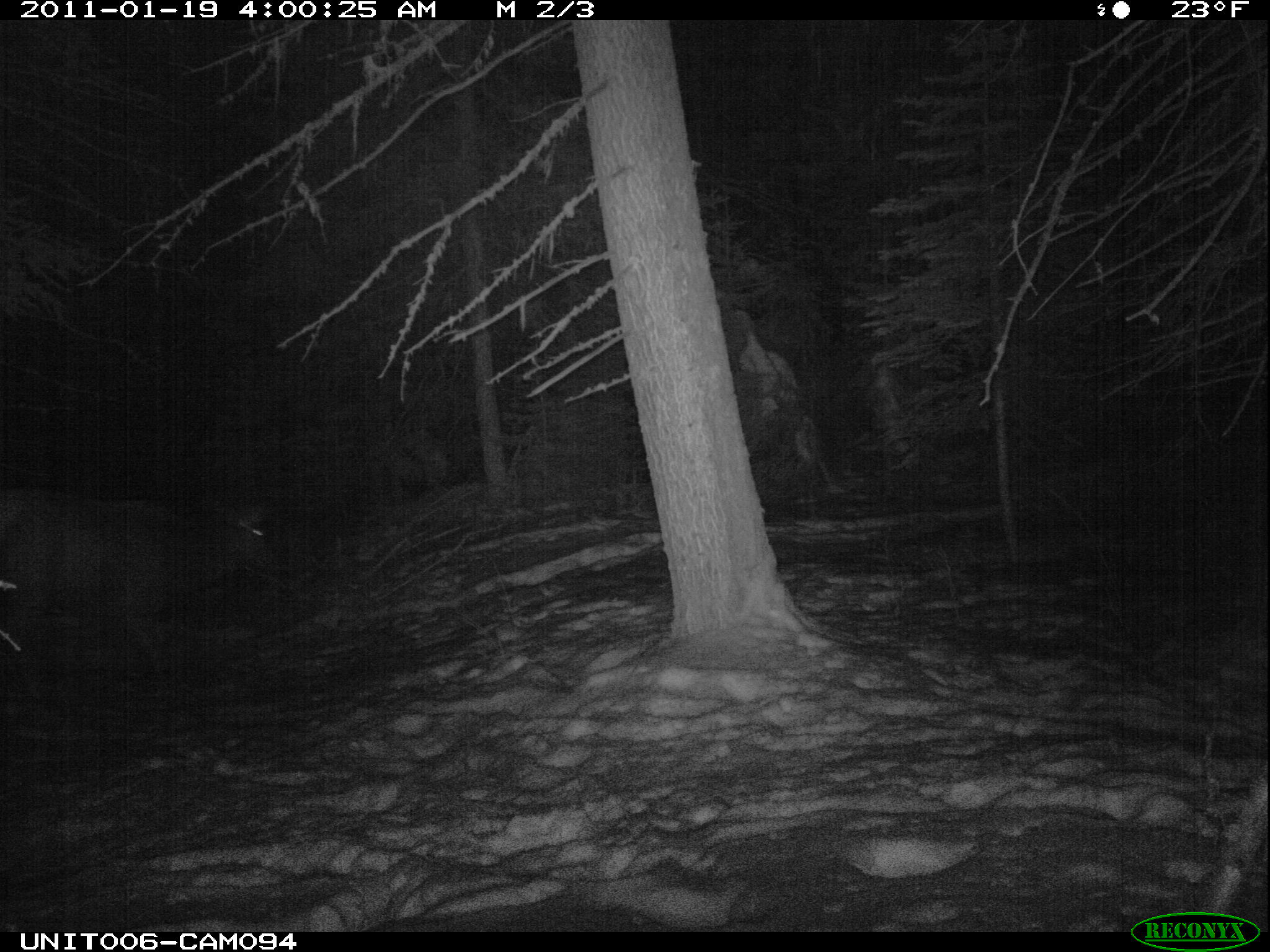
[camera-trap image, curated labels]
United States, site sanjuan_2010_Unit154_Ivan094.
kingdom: Animalia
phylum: Chordata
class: Mammalia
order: Artiodactyla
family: Cervidae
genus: Cervus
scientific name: Cervus elaphus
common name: red deer